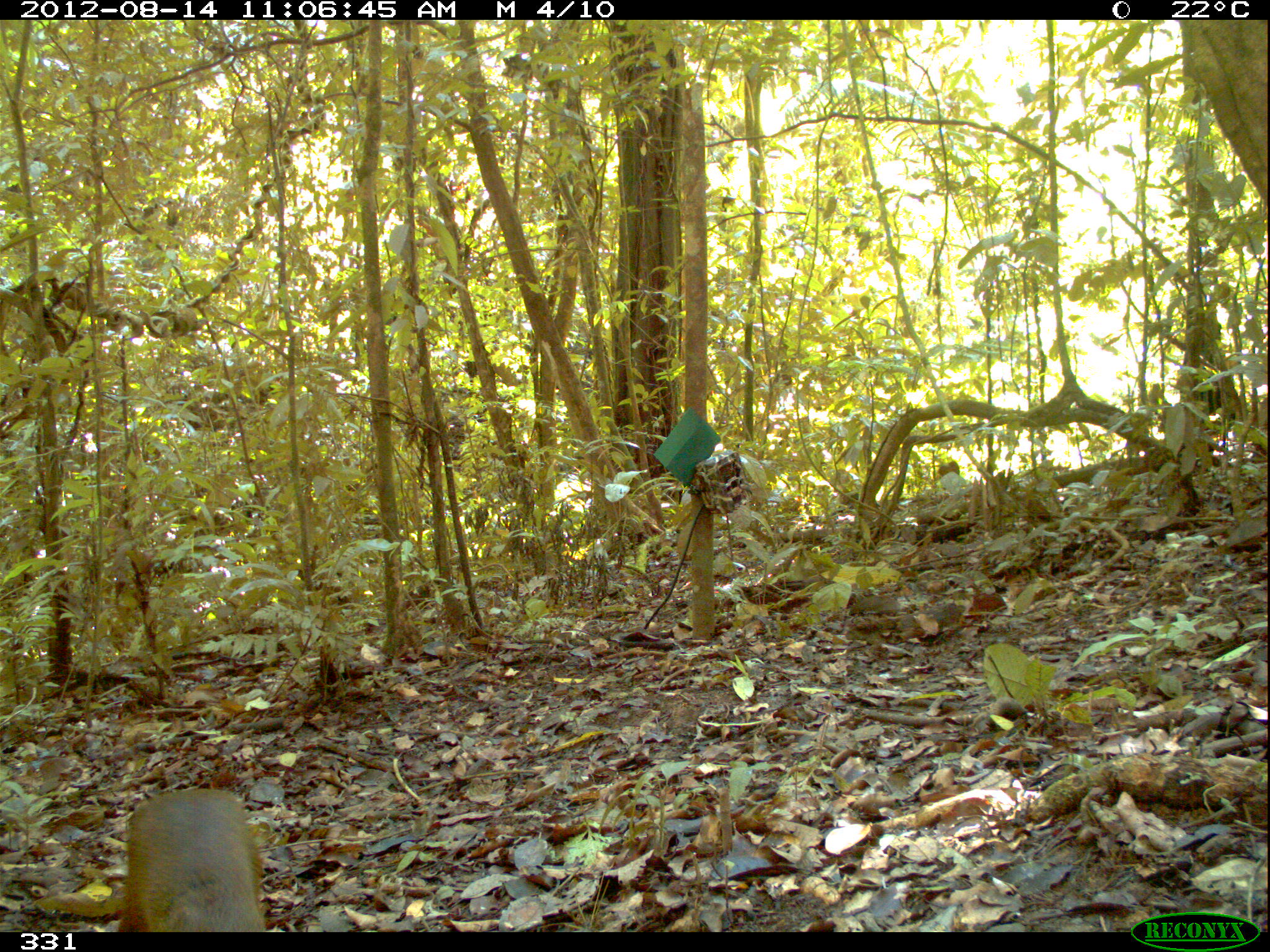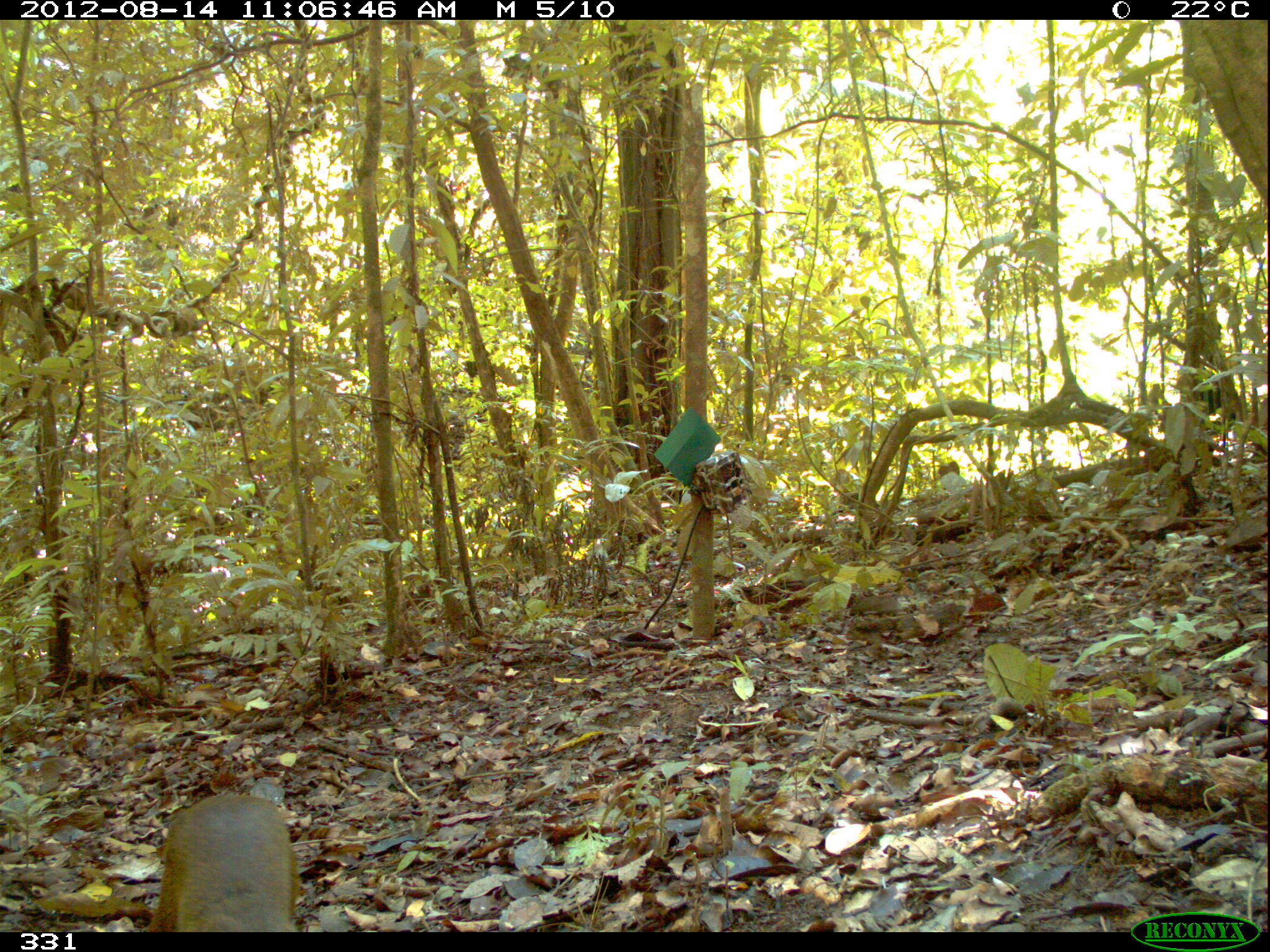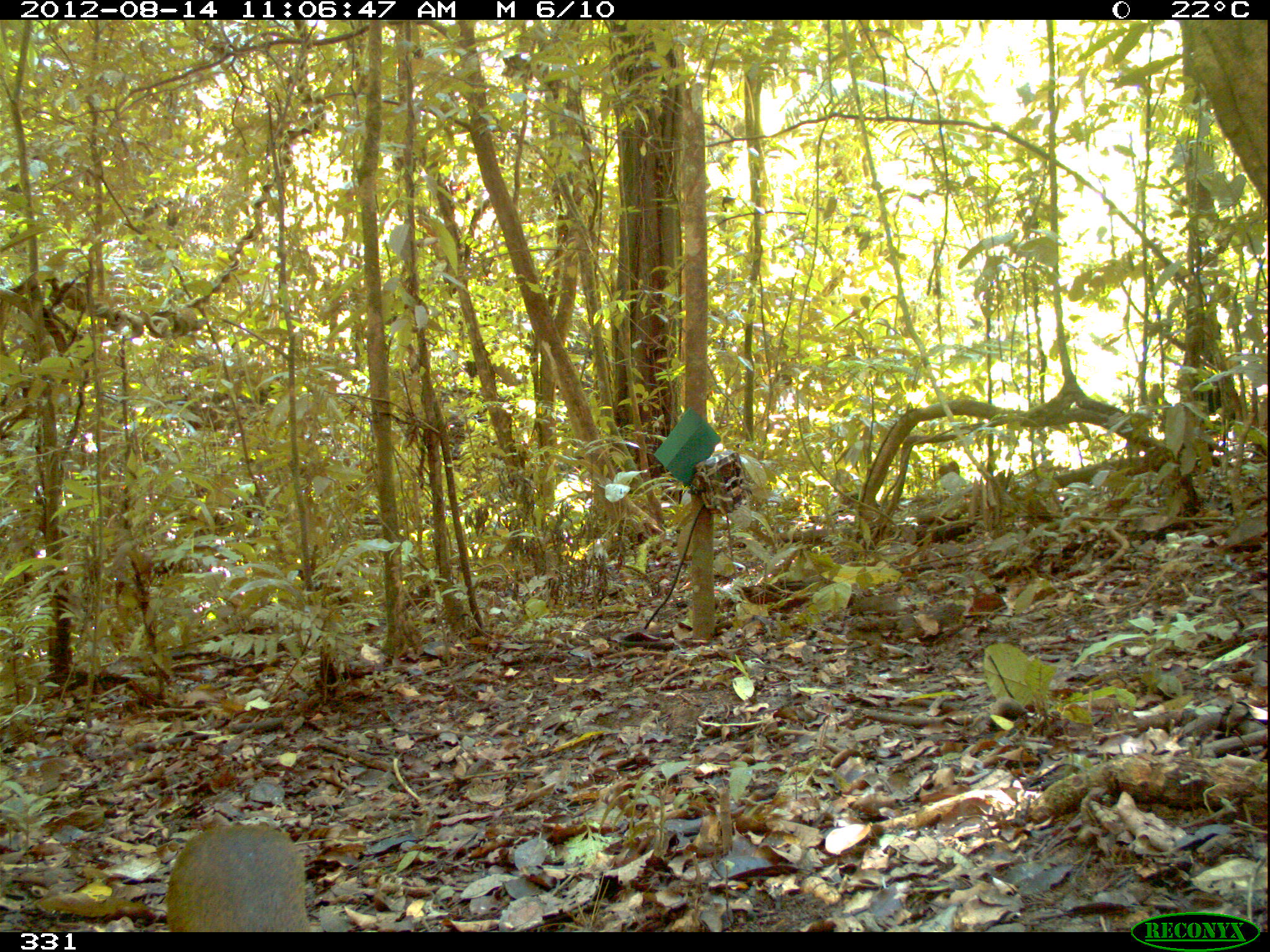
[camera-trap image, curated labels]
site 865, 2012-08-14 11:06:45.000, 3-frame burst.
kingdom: Animalia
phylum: Chordata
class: Mammalia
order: Rodentia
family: Dasyproctidae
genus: Dasyprocta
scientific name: Dasyprocta punctata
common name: central american agouti